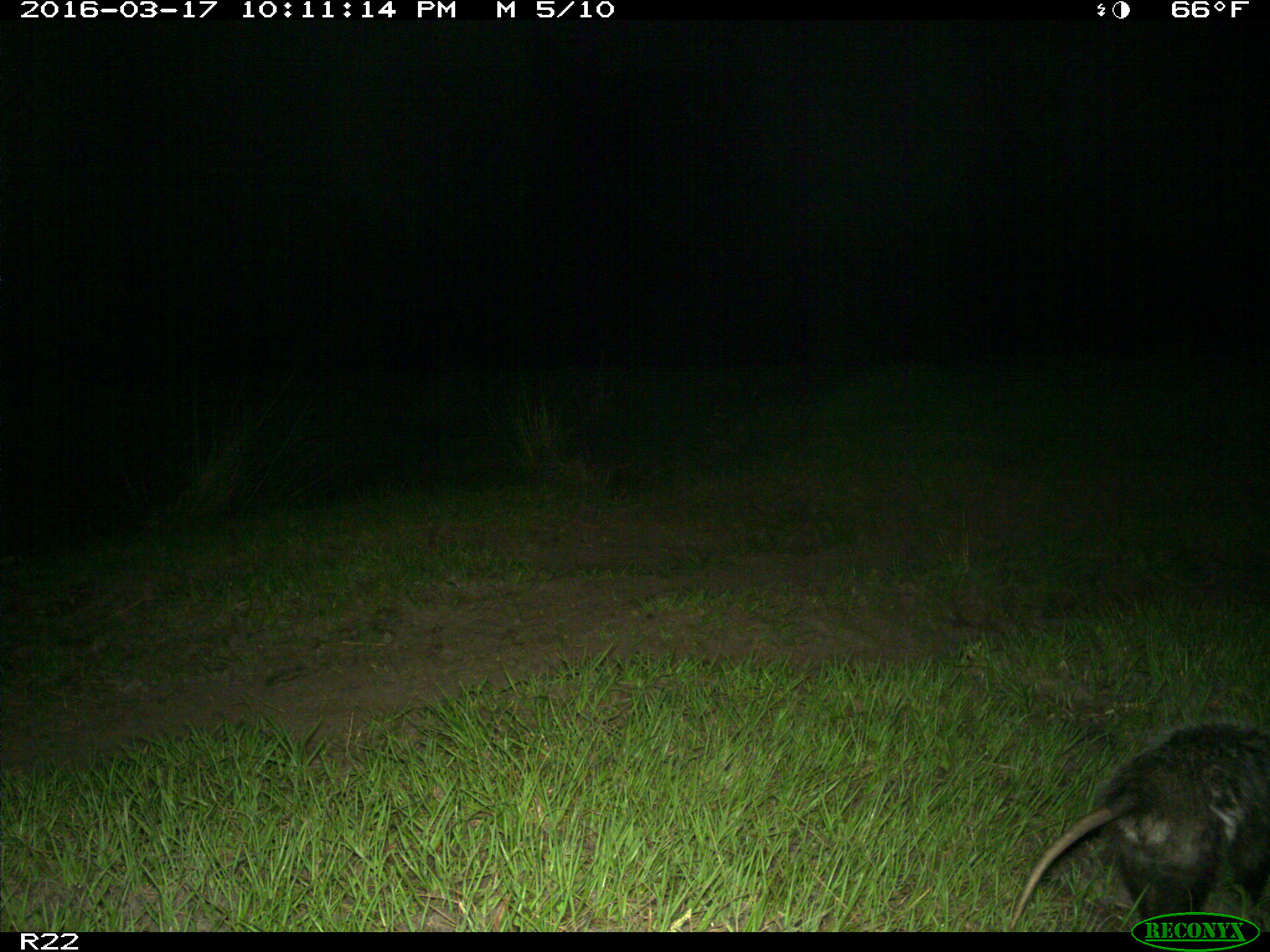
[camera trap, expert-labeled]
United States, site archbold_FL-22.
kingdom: Animalia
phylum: Chordata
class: Mammalia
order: Didelphimorphia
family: Didelphidae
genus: Didelphis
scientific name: Didelphis virginiana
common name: virginia opossum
Didelphis virginiana (virginia opossum).